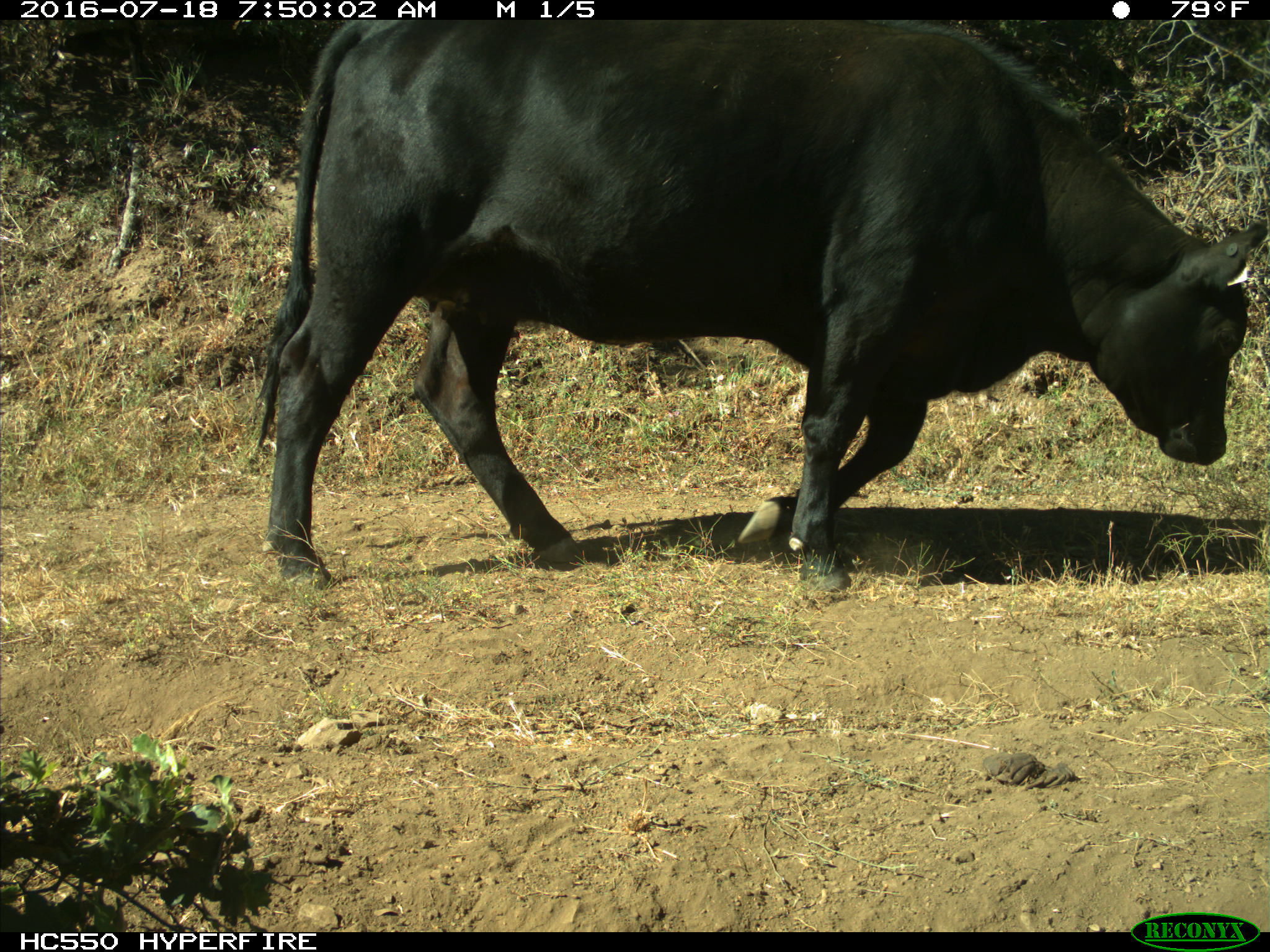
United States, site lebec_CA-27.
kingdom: Animalia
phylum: Chordata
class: Mammalia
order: Artiodactyla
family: Bovidae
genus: Bos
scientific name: Bos taurus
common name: domestic cow